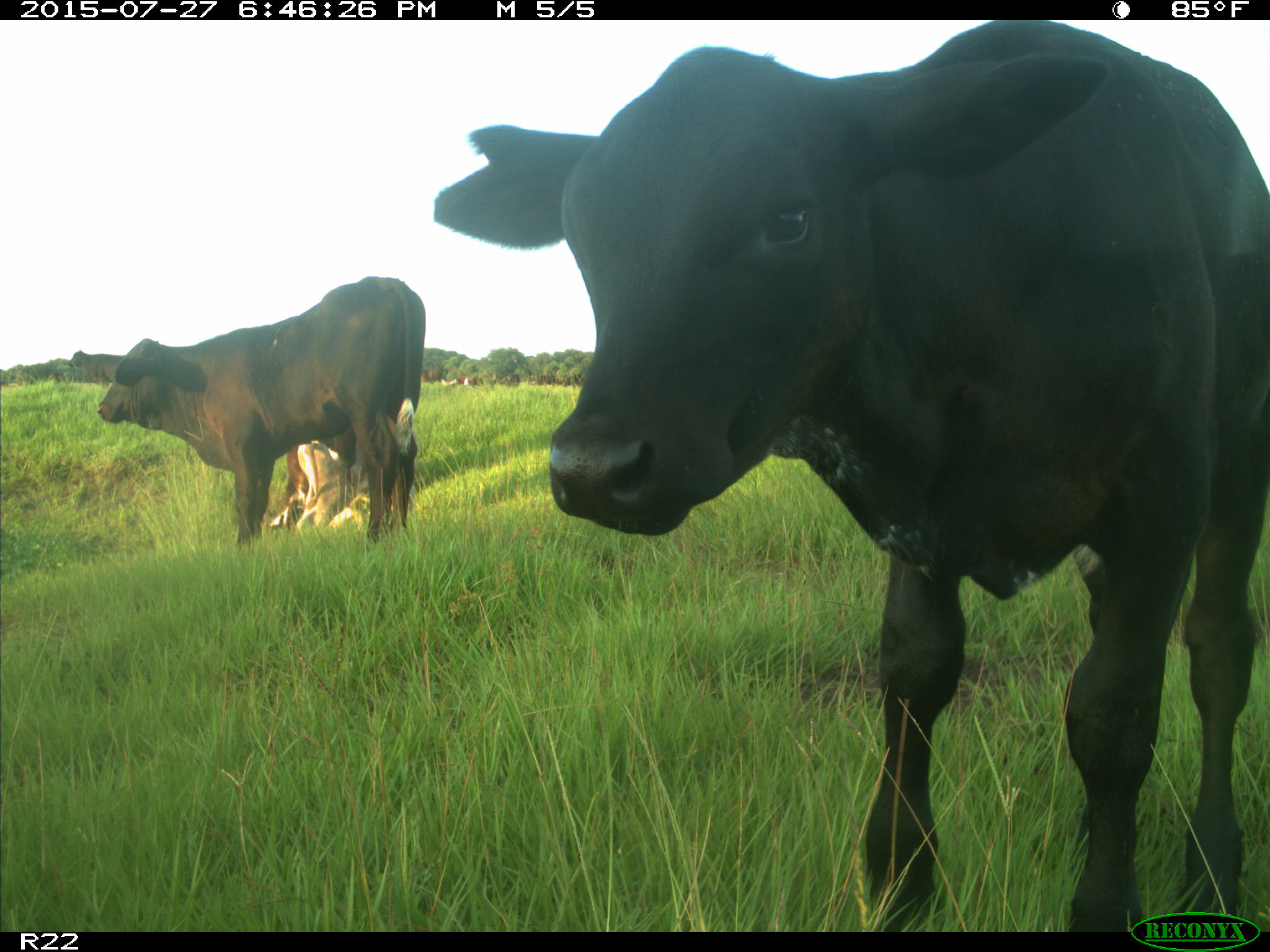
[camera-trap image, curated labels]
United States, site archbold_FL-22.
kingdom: Animalia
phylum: Chordata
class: Mammalia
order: Artiodactyla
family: Bovidae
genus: Bos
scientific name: Bos taurus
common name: domestic cow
Bos taurus (domestic cow).